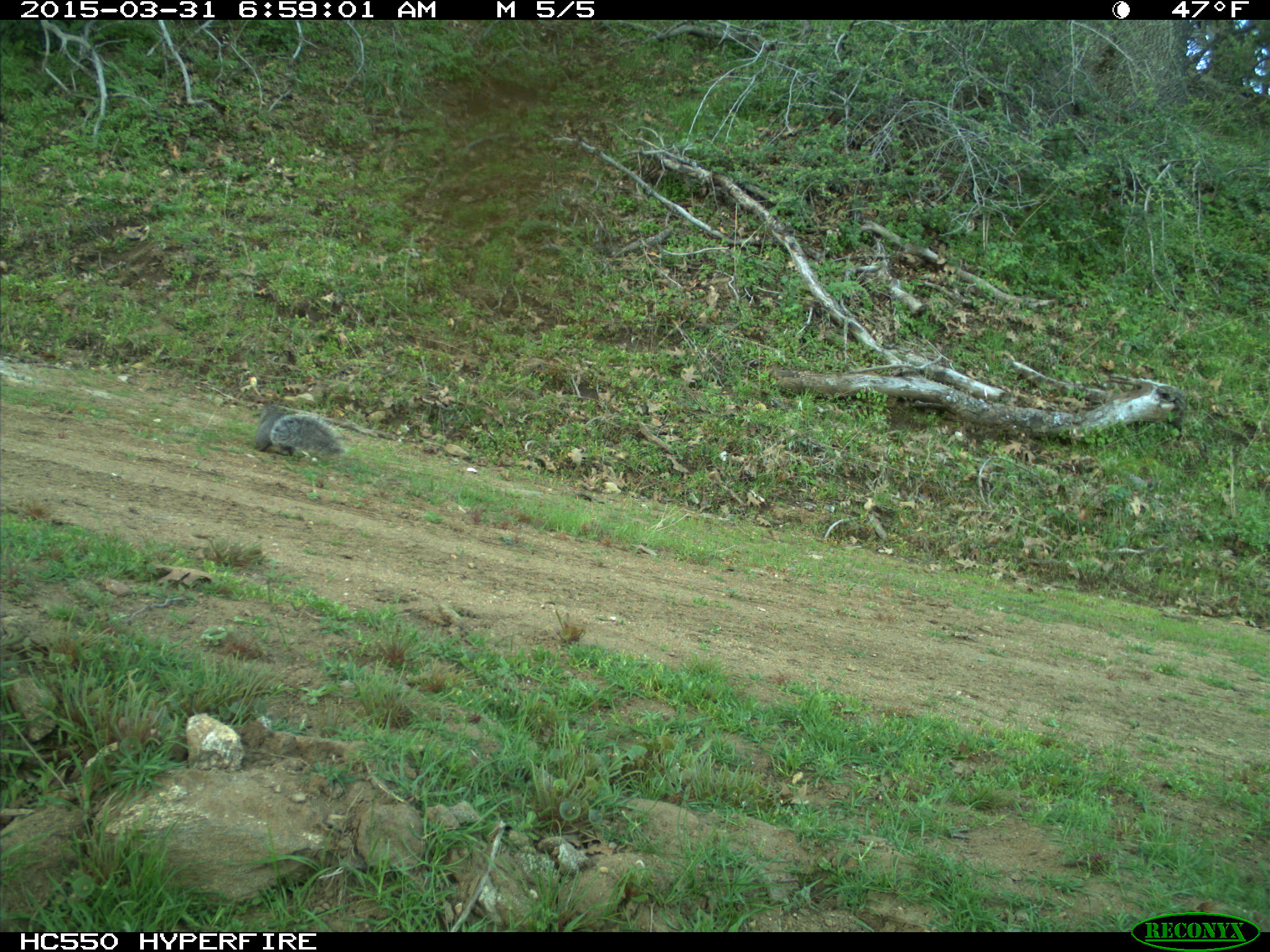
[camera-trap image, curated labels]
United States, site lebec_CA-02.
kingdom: Animalia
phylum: Chordata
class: Mammalia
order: Rodentia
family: Sciuridae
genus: Sciurus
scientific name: Sciurus carolinensis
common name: eastern gray squirrel